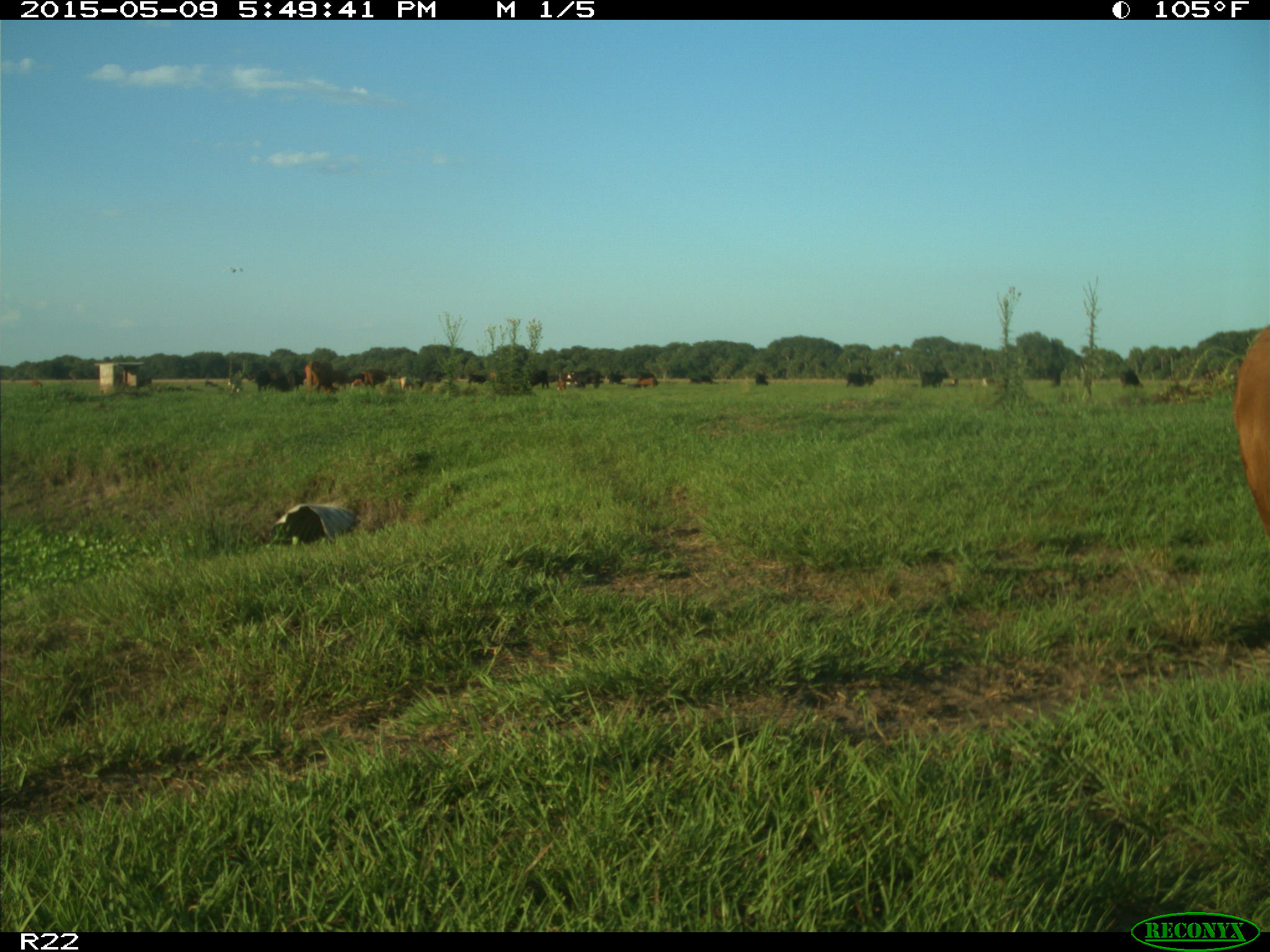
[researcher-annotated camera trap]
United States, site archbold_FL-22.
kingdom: Animalia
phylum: Chordata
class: Mammalia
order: Artiodactyla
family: Bovidae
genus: Bos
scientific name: Bos taurus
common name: domestic cow